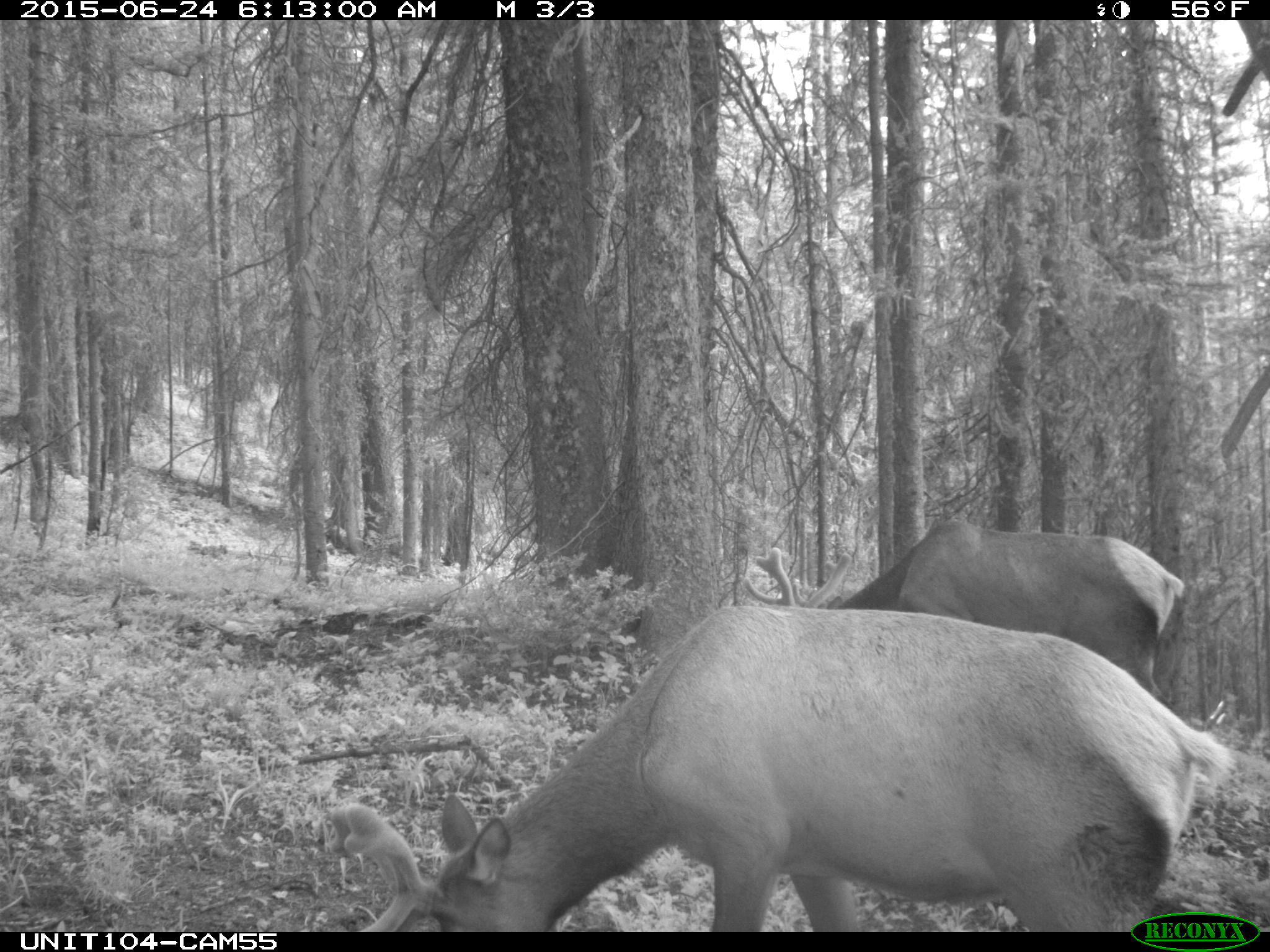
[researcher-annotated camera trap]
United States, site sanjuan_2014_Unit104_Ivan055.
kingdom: Animalia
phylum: Chordata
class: Mammalia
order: Artiodactyla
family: Cervidae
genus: Cervus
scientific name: Cervus elaphus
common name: red deer